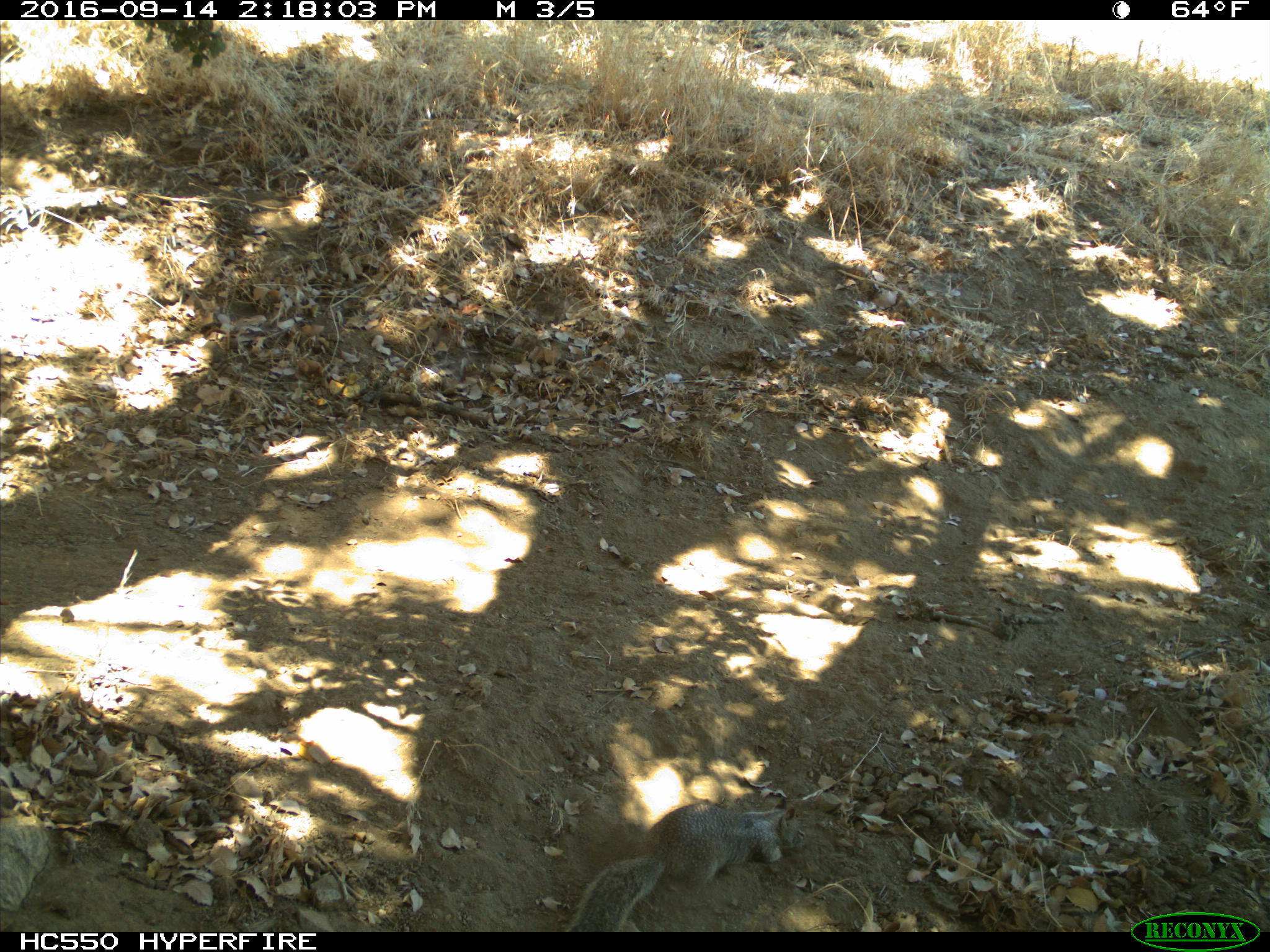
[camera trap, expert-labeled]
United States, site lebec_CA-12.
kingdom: Animalia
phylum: Chordata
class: Mammalia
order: Rodentia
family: Sciuridae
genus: Otospermophilus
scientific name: Otospermophilus beecheyi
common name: california ground squirrel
Otospermophilus beecheyi (california ground squirrel).